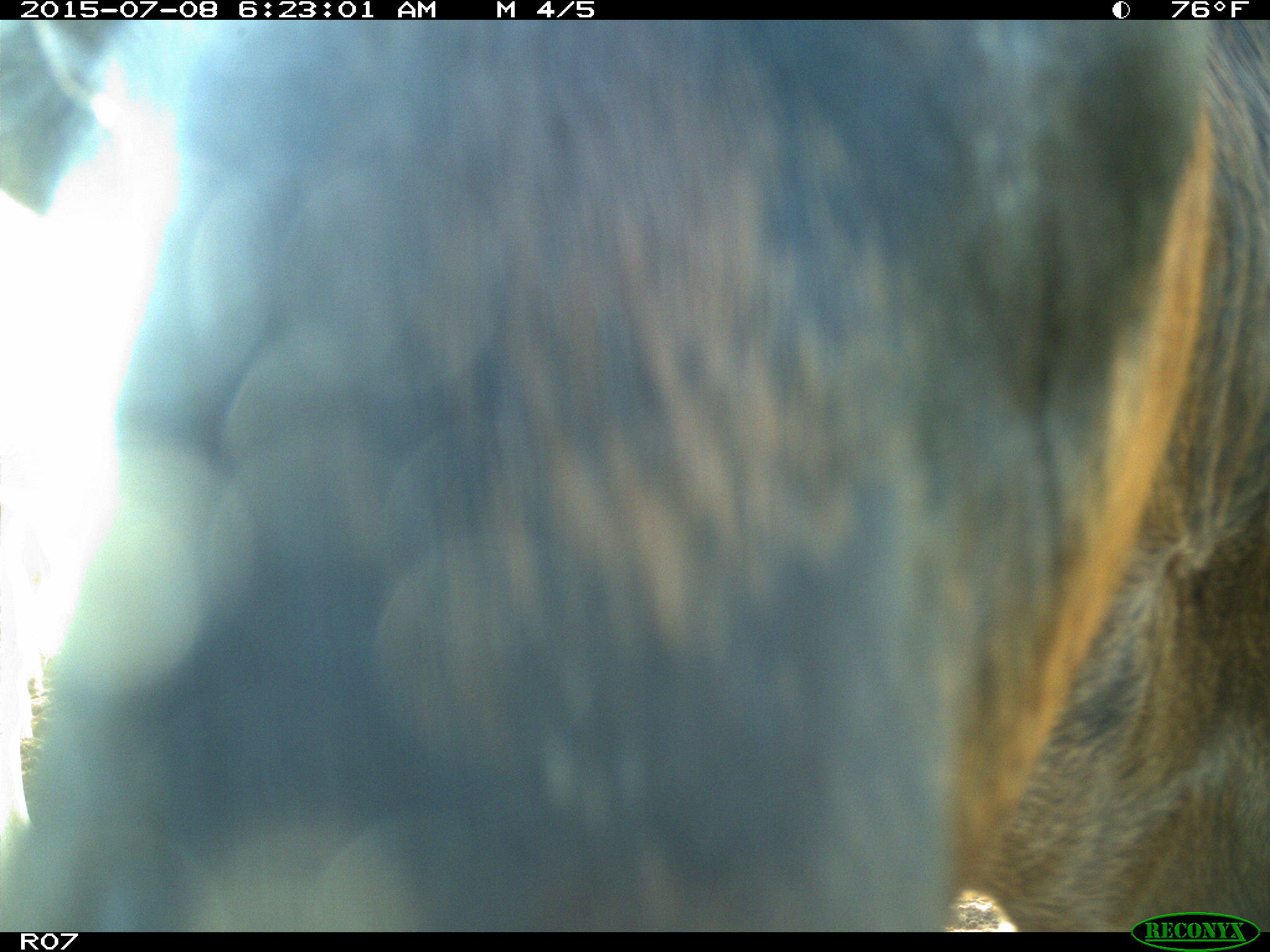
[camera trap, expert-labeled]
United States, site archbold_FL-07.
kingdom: Animalia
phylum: Chordata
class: Mammalia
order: Artiodactyla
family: Bovidae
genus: Bos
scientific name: Bos taurus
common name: domestic cow